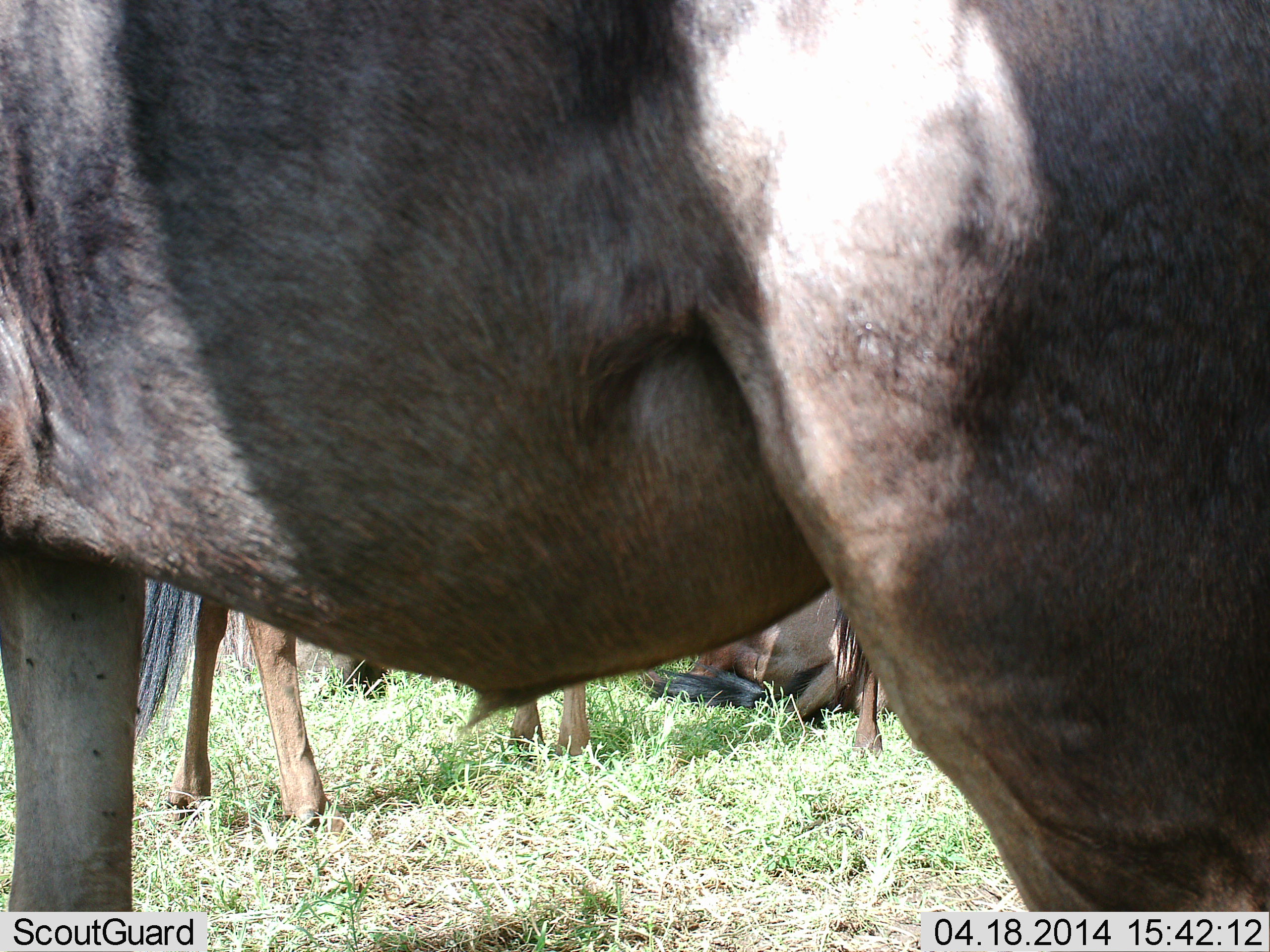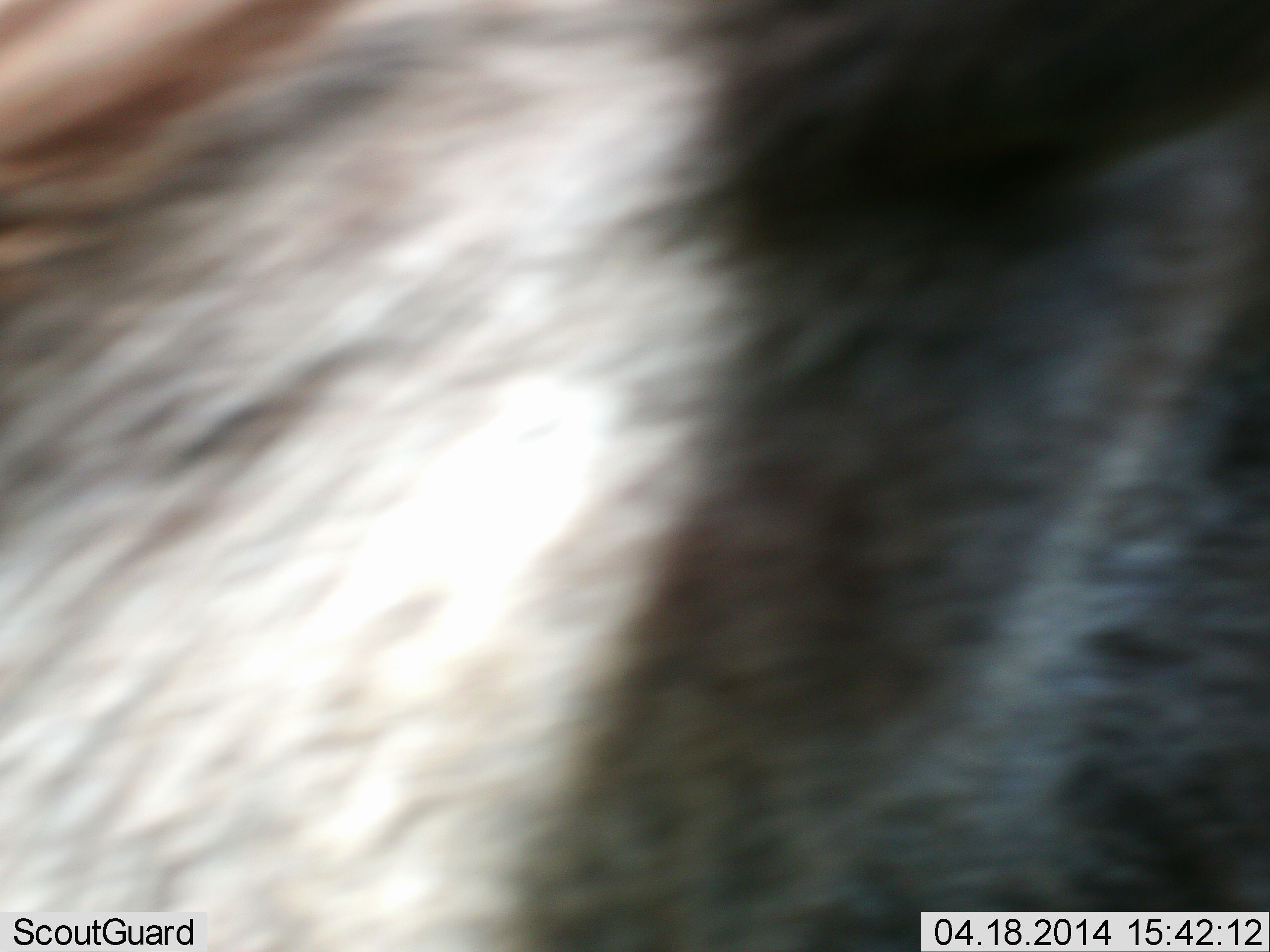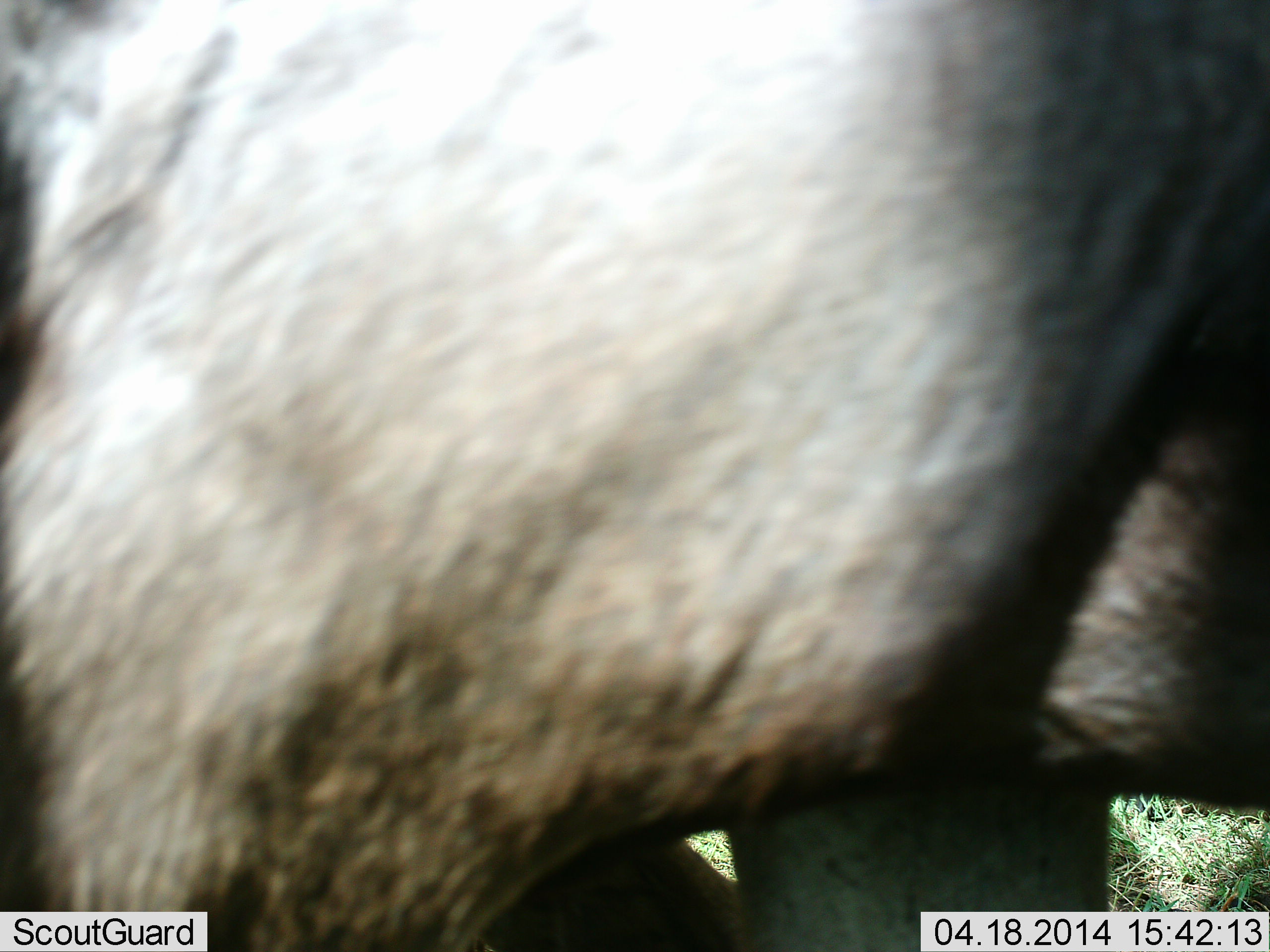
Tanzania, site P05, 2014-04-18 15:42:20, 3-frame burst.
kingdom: Animalia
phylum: Chordata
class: Mammalia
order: Artiodactyla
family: Bovidae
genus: Connochaetes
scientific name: Connochaetes taurinus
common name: blue wildebeest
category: wildebeest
Wildebeest (blue wildebeest) (Connochaetes taurinus), count 3. Behavior (volunteer vote fractions): standing 90%, resting 70%, moving 20%, interacting 0%. Young present (vote fraction): 0%. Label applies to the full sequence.